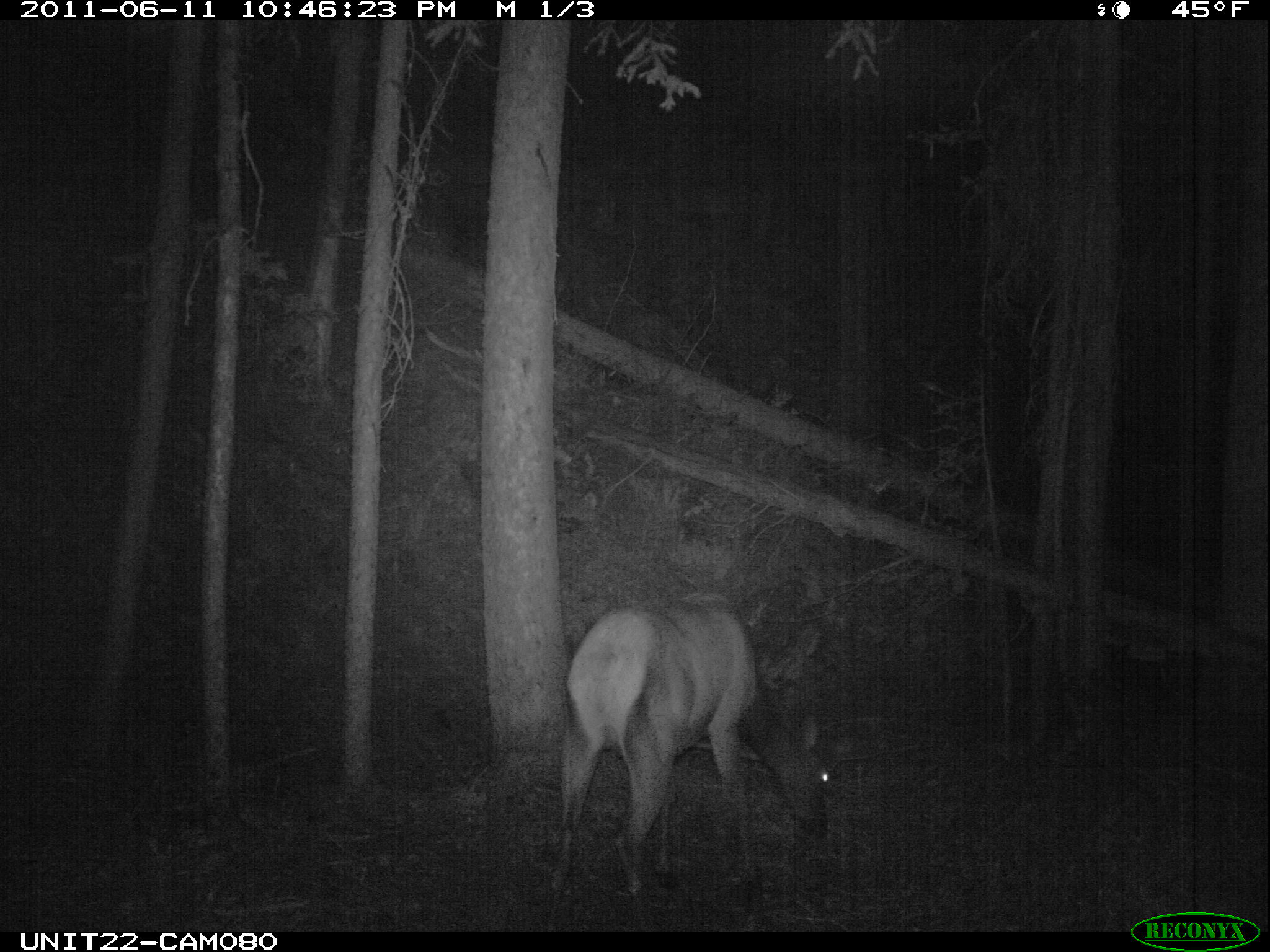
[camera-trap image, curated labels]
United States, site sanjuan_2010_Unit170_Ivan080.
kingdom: Animalia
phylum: Chordata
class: Mammalia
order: Artiodactyla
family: Cervidae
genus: Cervus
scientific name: Cervus elaphus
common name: red deer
Cervus elaphus (red deer).